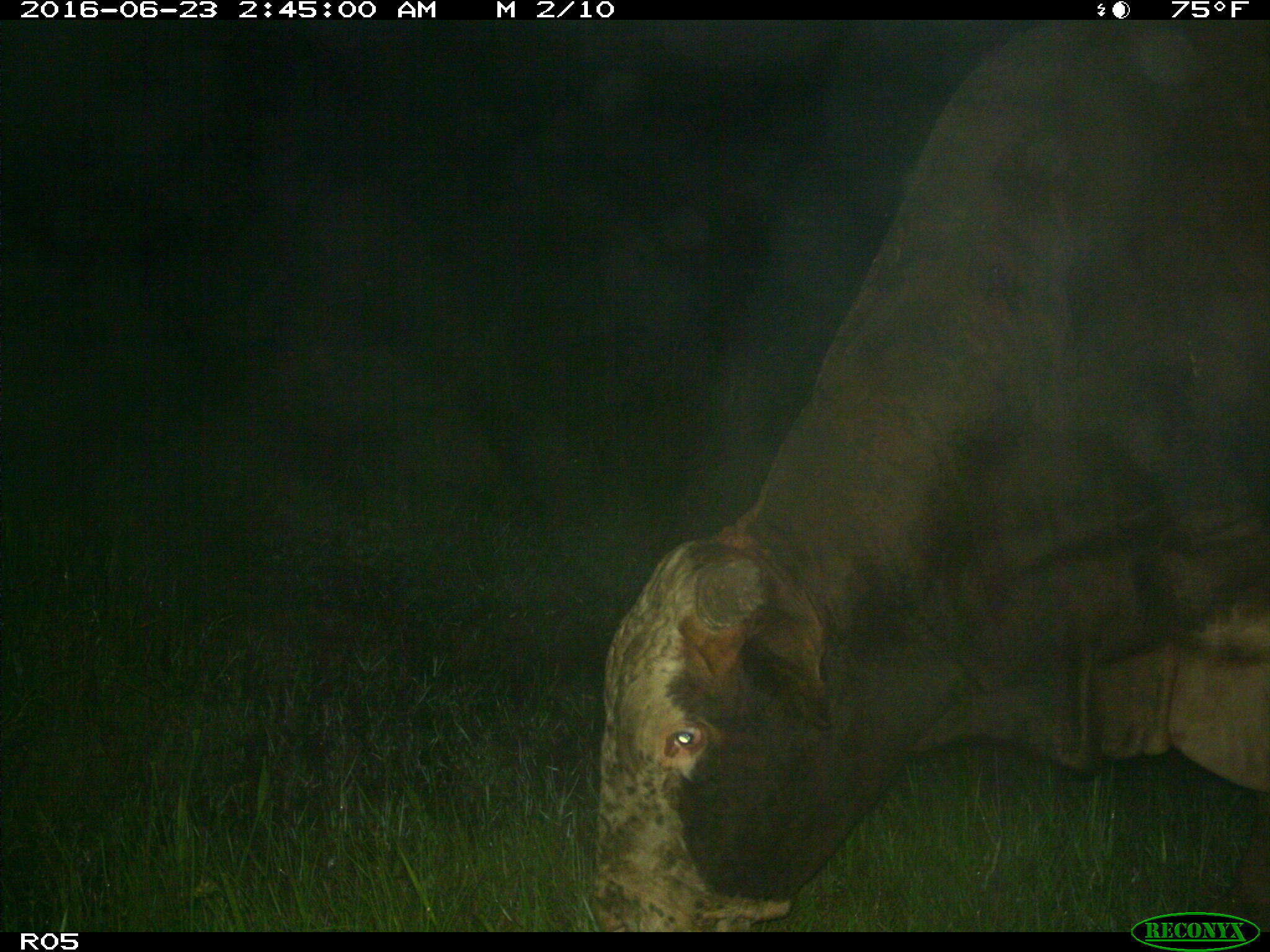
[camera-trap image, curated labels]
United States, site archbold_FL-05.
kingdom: Animalia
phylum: Chordata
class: Mammalia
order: Artiodactyla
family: Bovidae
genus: Bos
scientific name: Bos taurus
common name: domestic cow